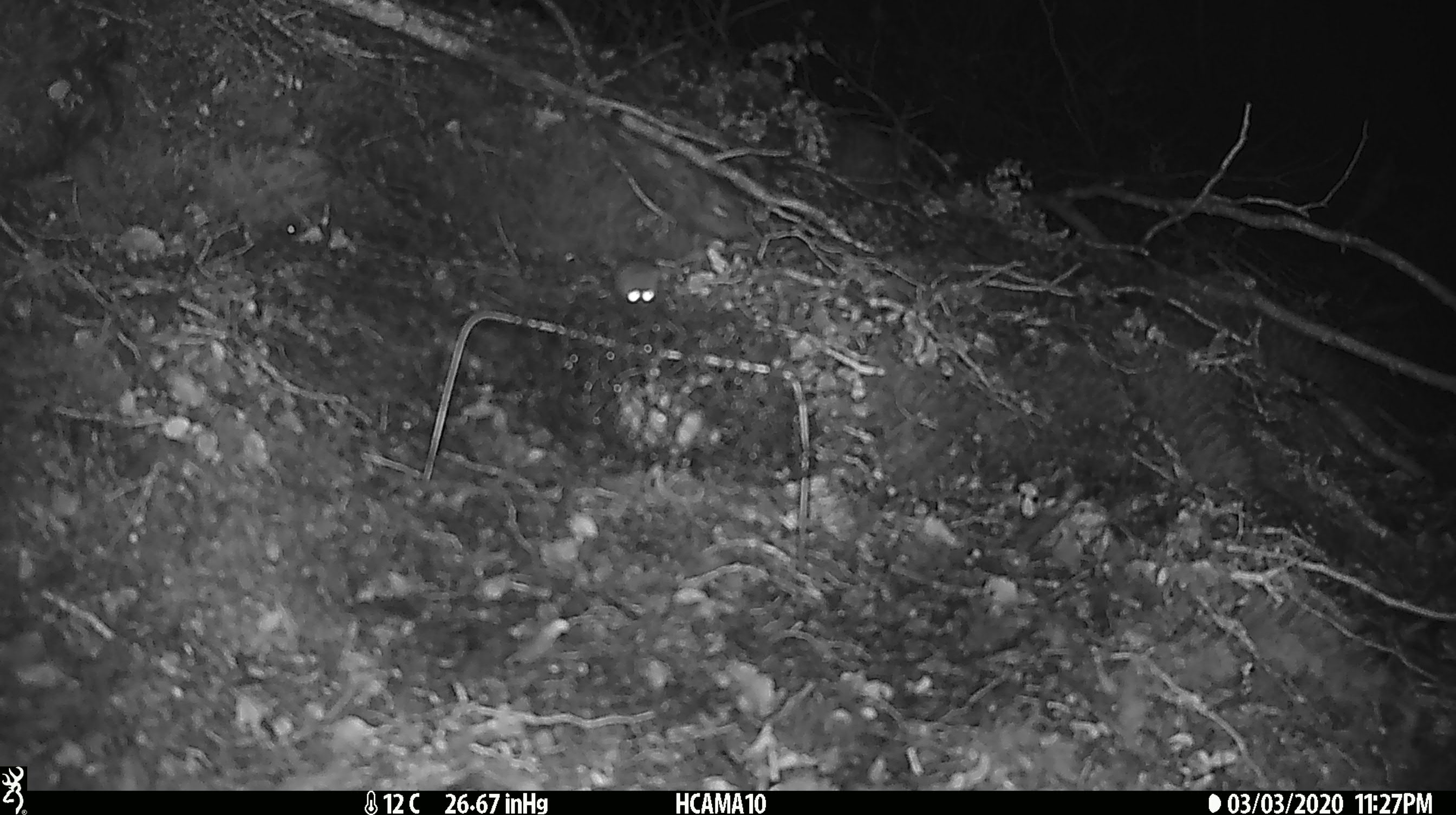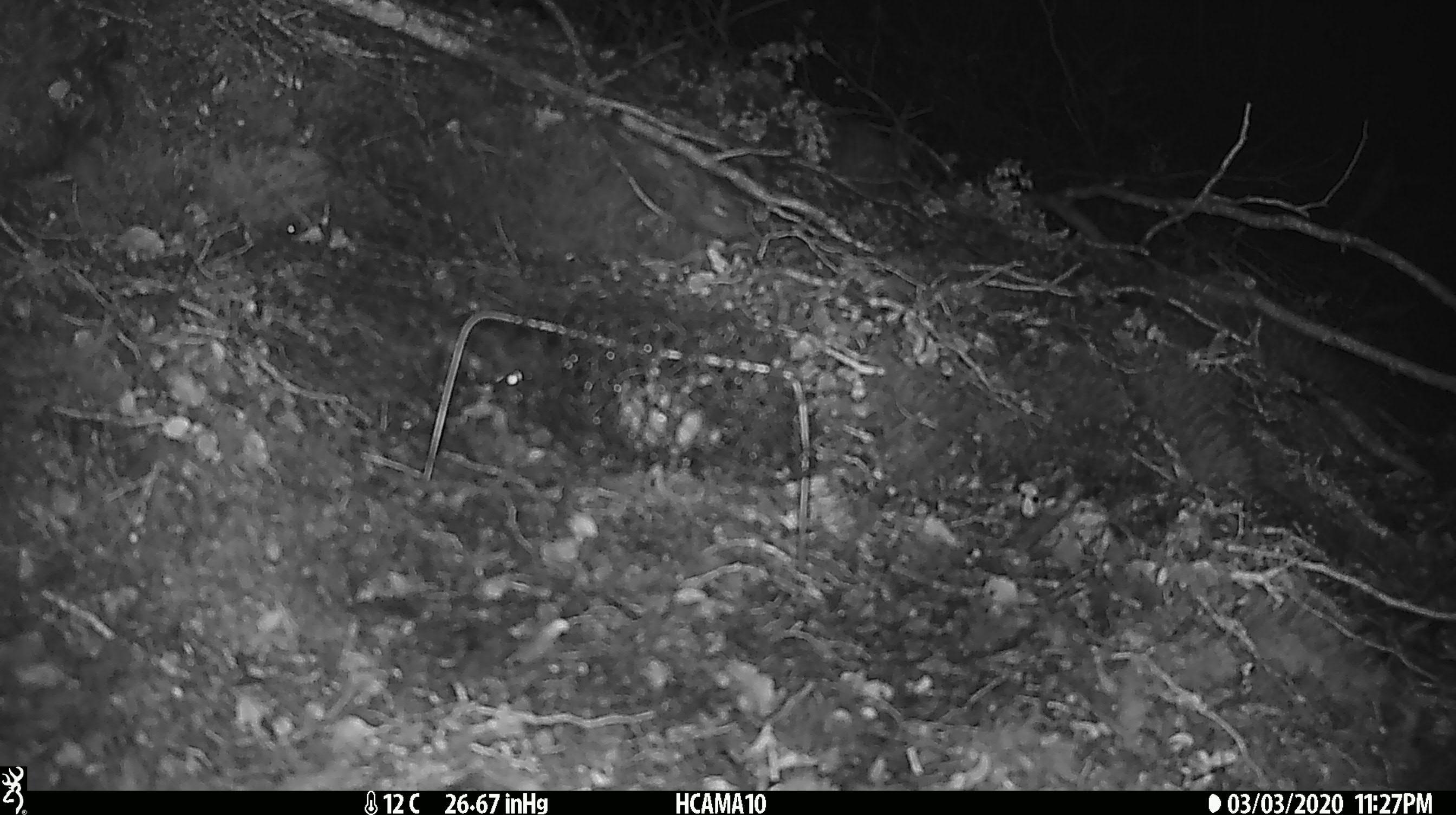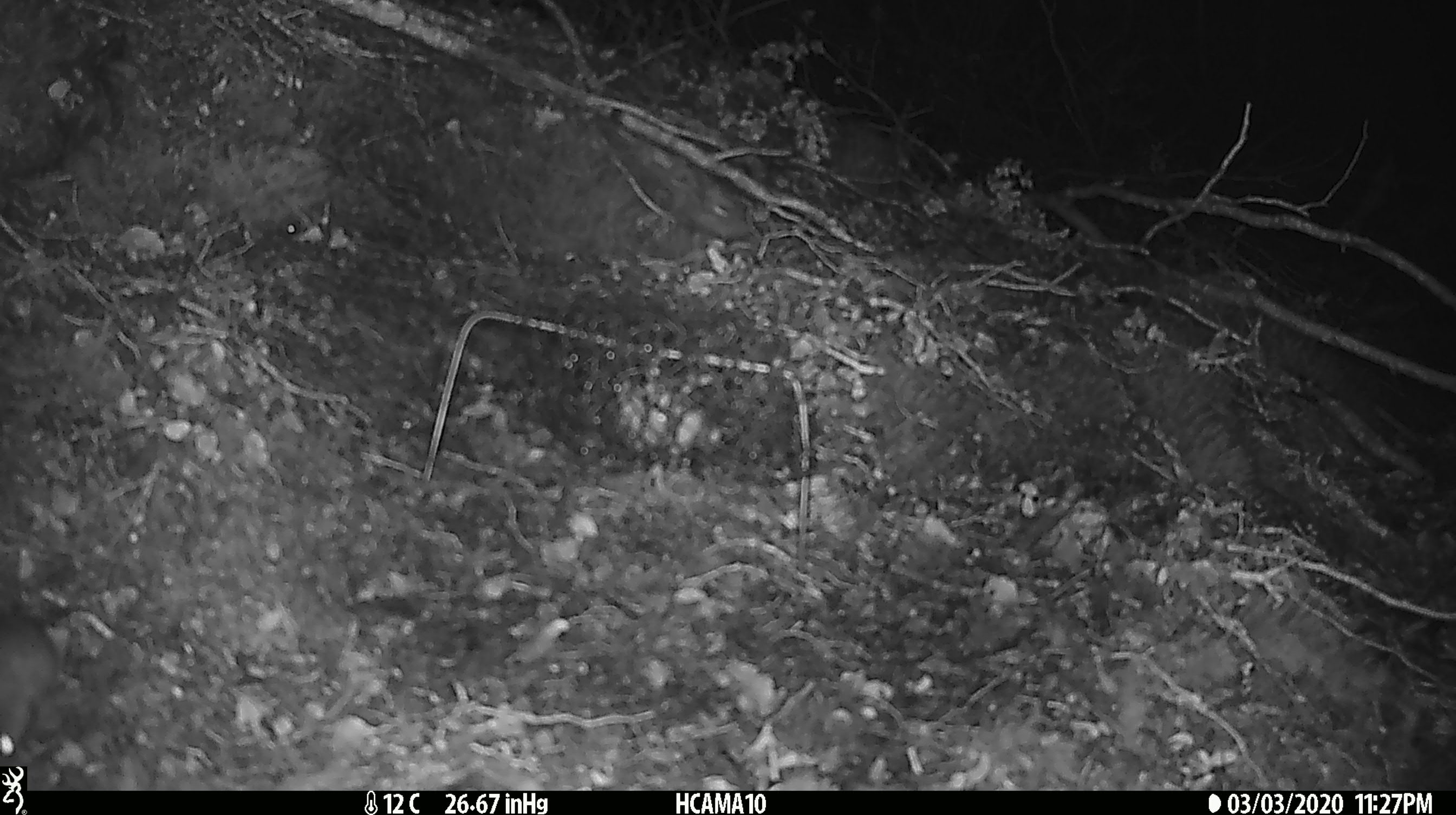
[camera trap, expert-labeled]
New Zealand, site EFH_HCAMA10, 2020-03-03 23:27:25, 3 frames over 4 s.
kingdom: Animalia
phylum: Chordata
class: Mammalia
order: Rodentia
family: Muridae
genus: Mus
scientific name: Mus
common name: mouse